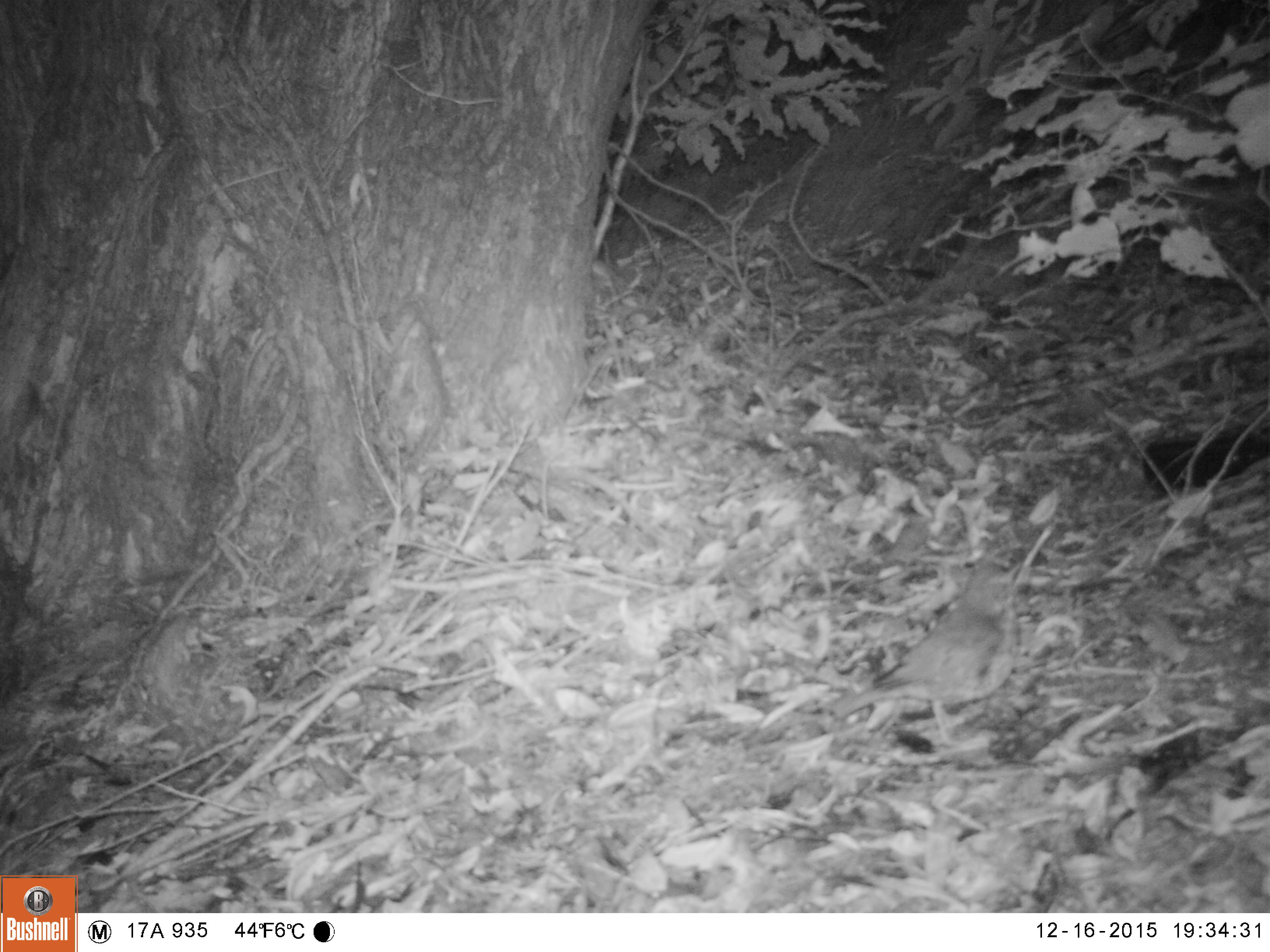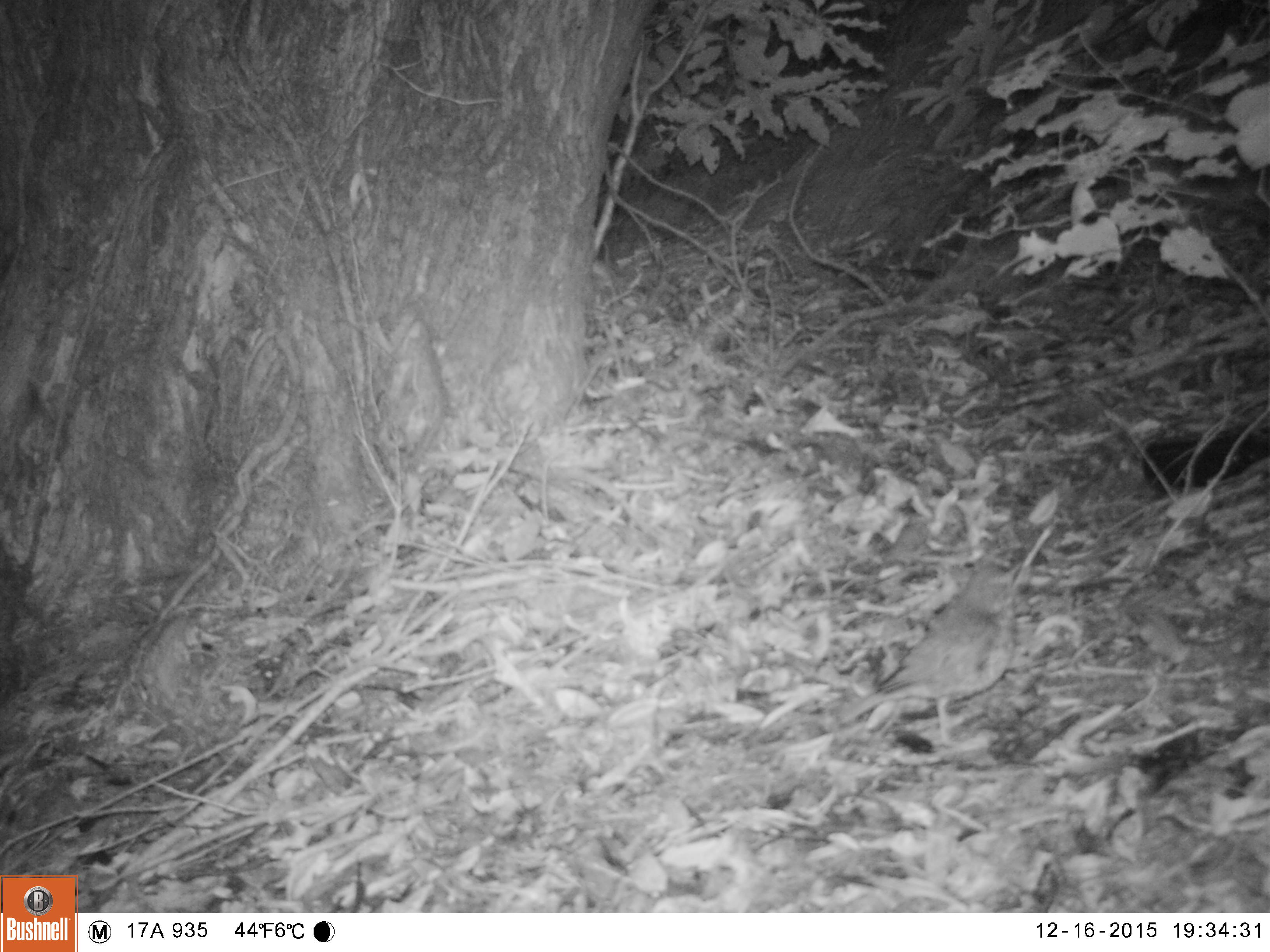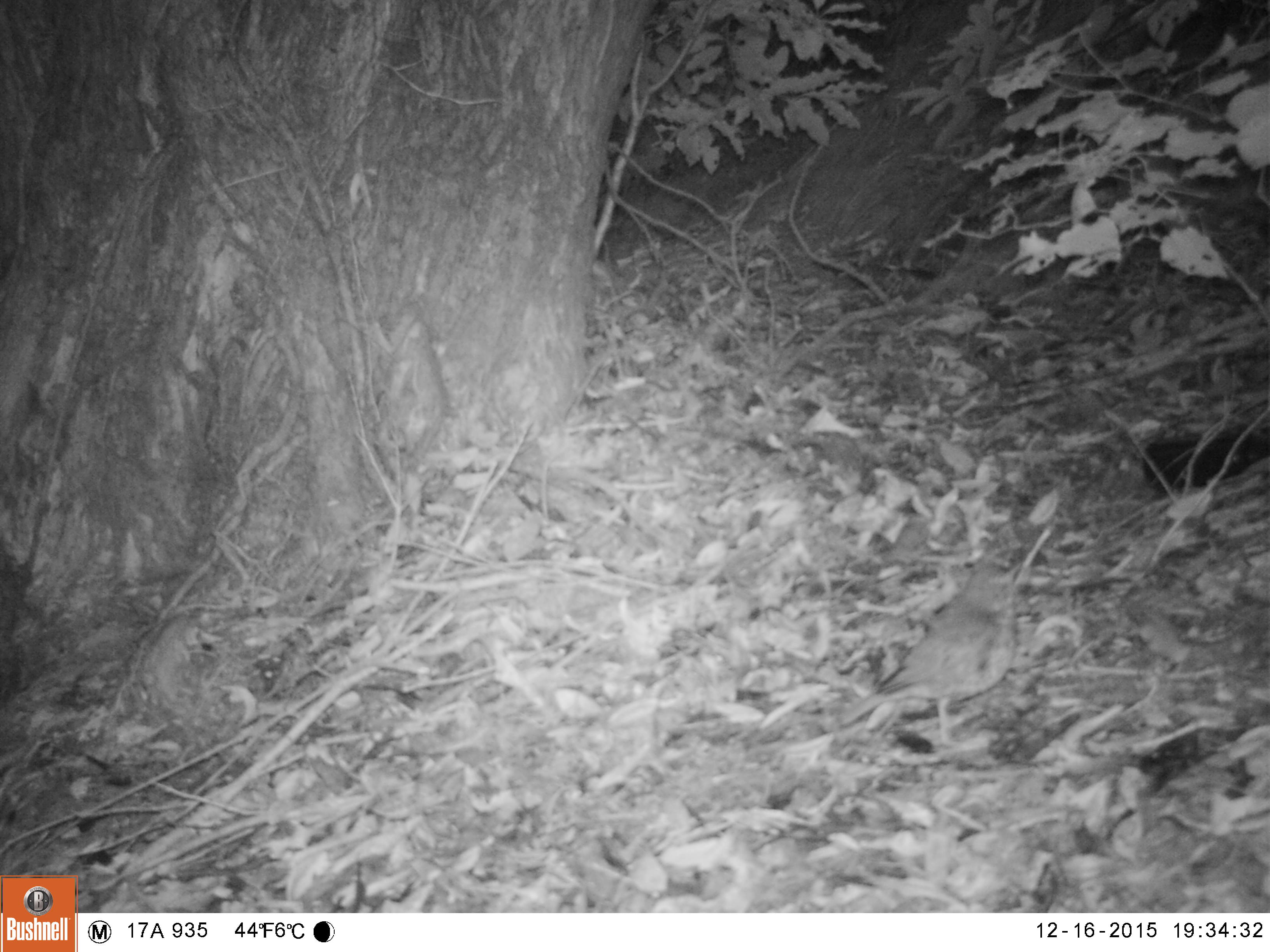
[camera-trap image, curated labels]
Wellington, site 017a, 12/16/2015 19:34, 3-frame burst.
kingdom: Animalia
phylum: Chordata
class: Aves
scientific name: Aves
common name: bird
Bird (Aves).